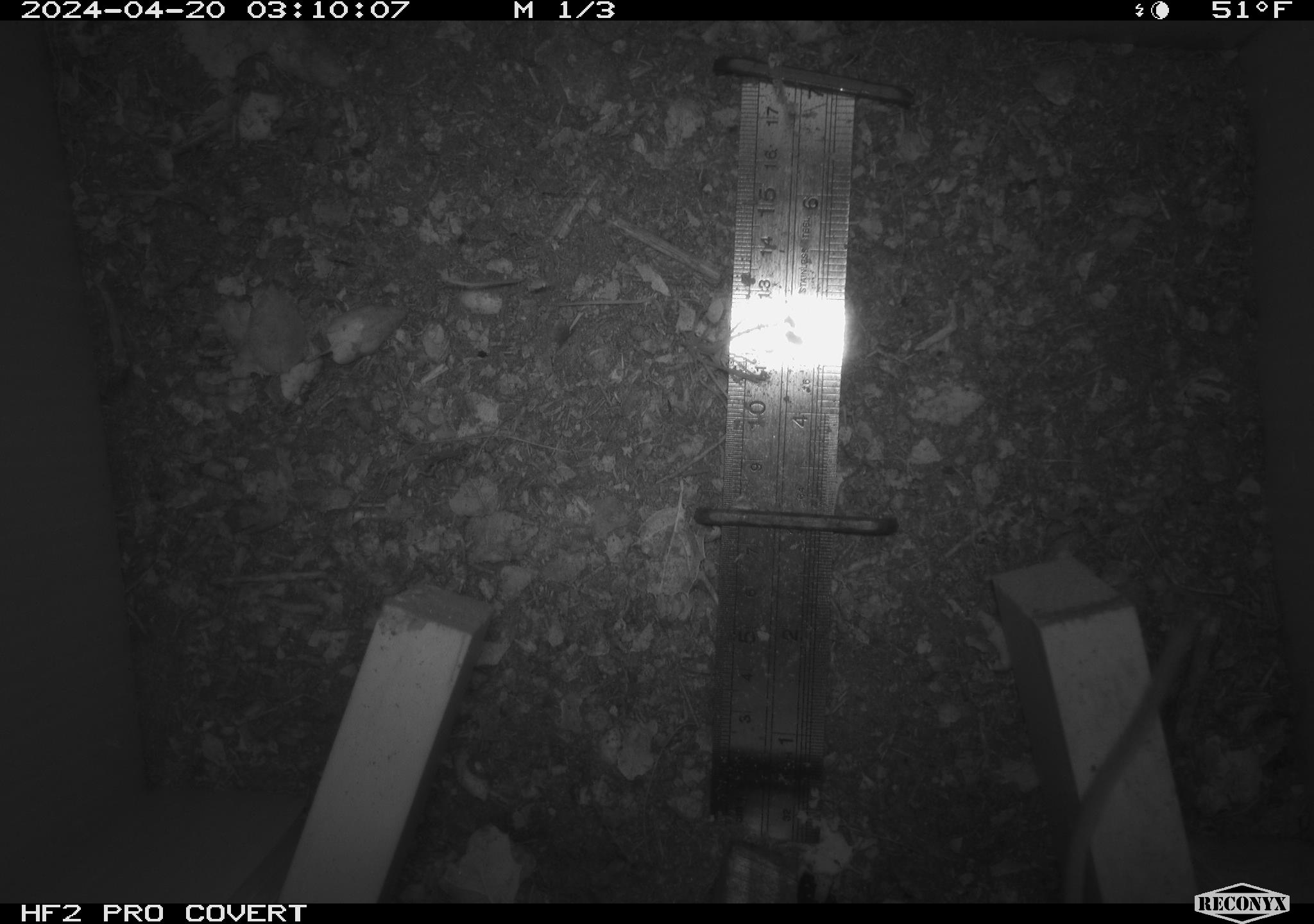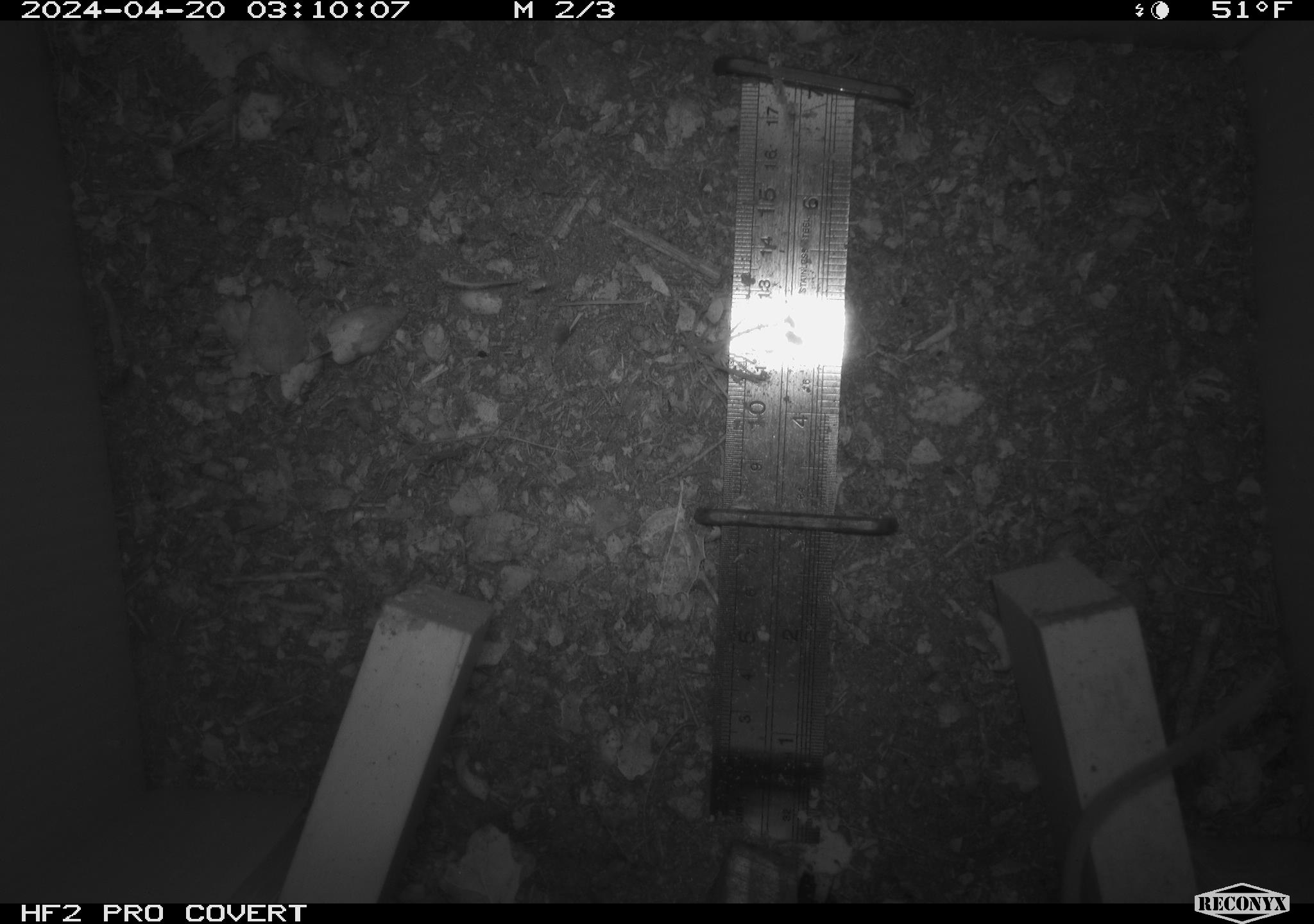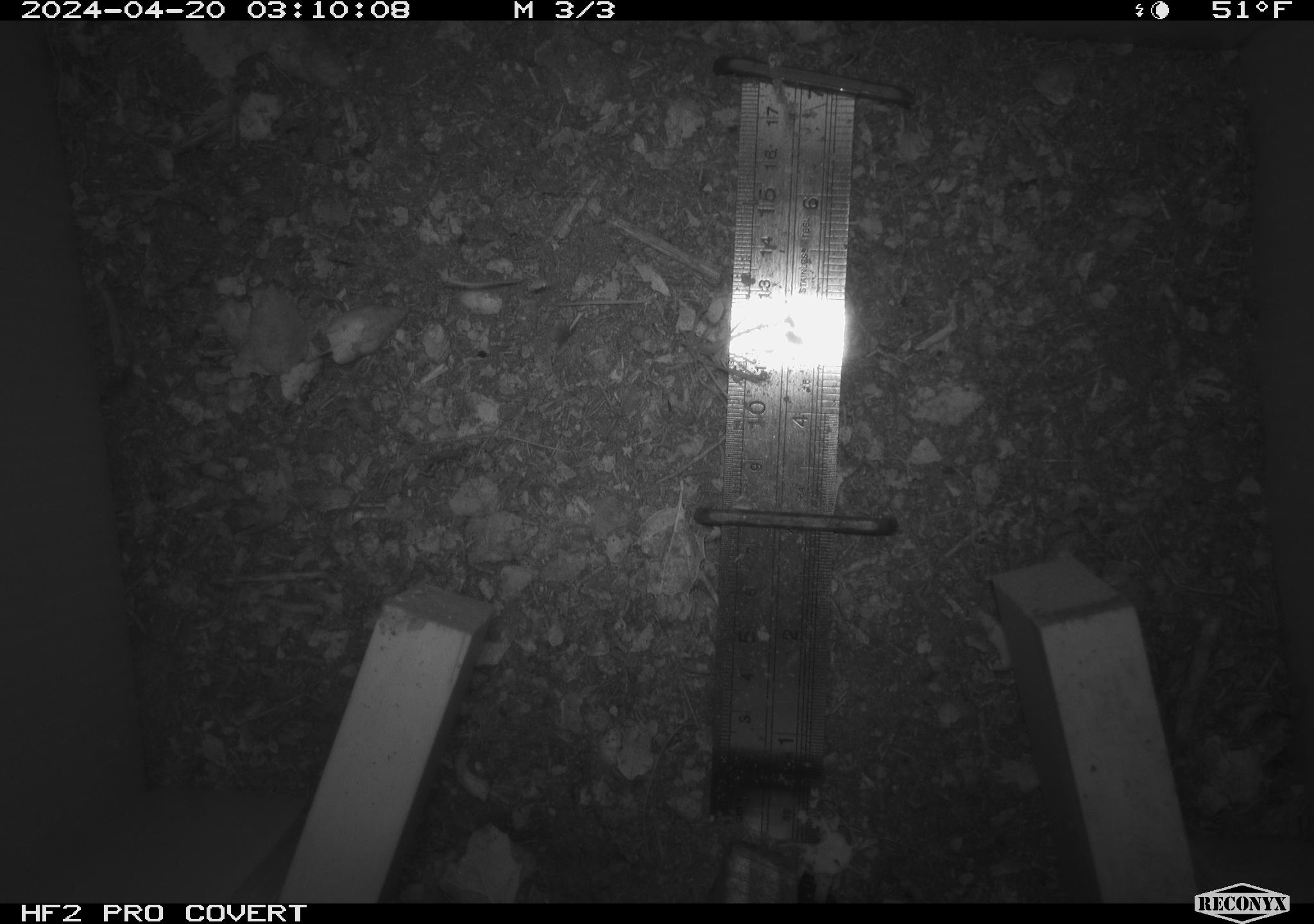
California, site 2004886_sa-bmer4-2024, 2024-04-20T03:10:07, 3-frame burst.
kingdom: Animalia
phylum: Chordata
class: Mammalia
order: Rodentia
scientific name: Rodentia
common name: mouse species